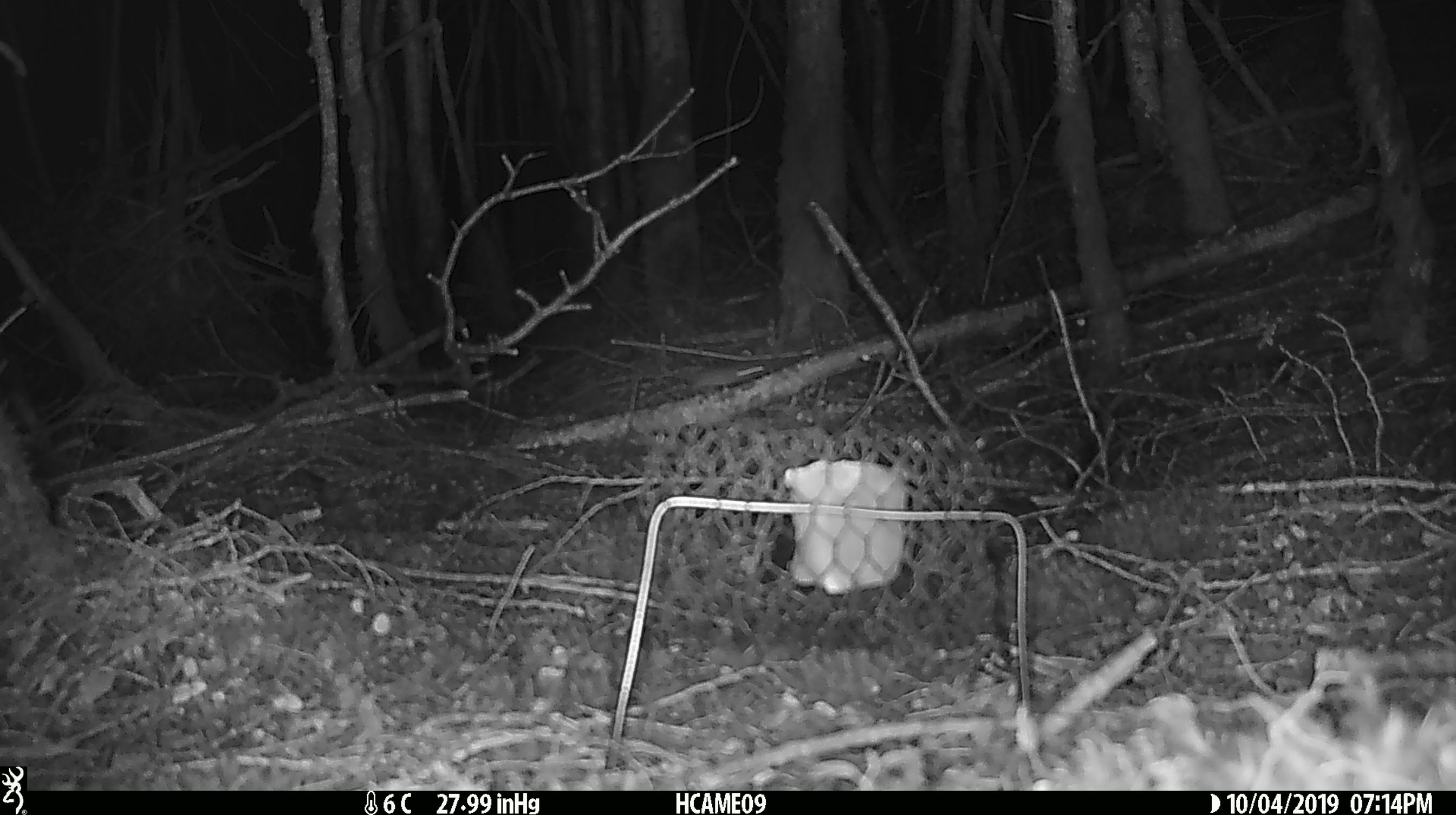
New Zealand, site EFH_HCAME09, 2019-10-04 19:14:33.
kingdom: Animalia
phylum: Chordata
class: Mammalia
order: Rodentia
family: Muridae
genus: Mus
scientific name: Mus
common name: mouse